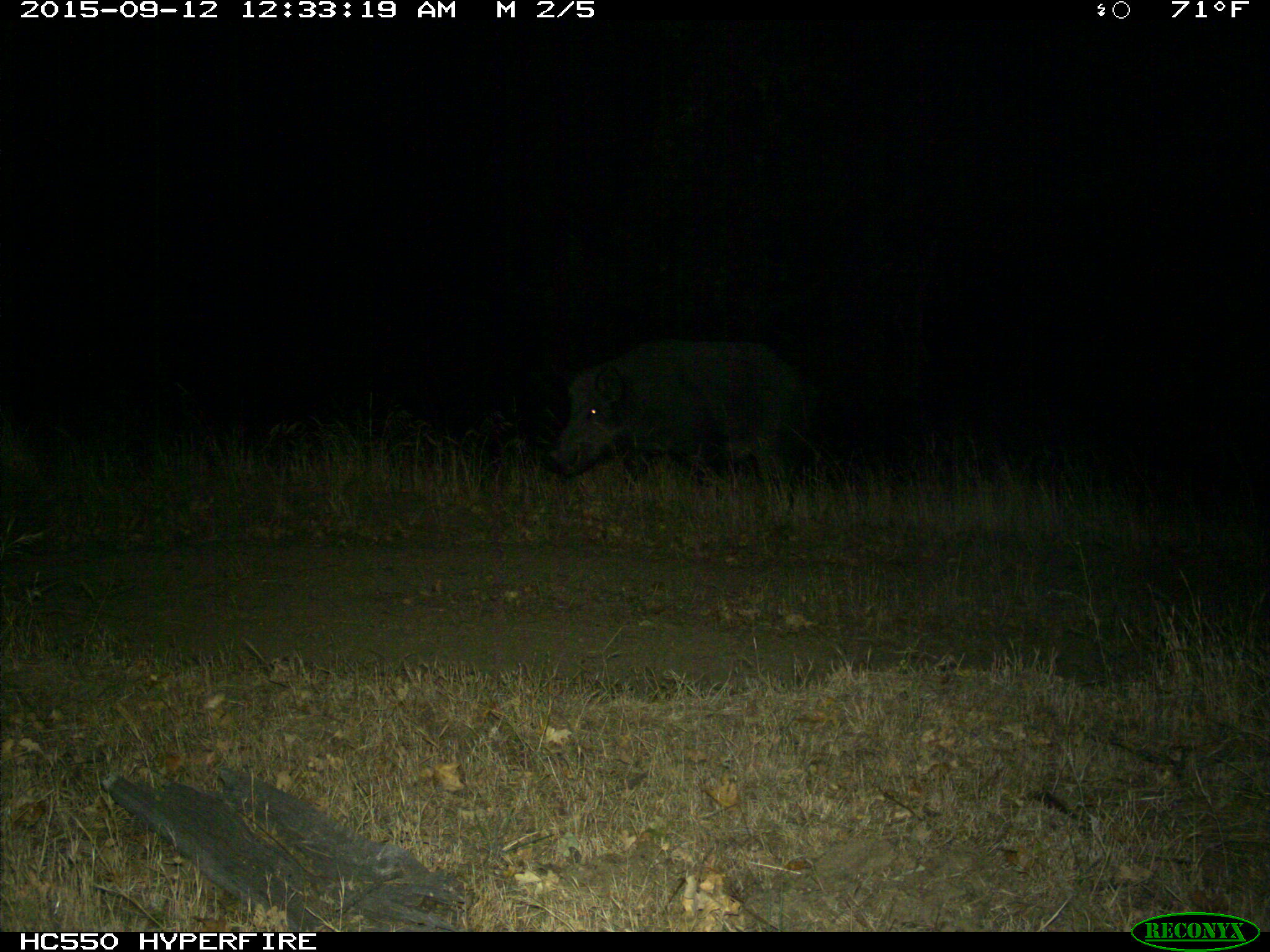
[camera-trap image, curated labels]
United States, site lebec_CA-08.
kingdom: Animalia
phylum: Chordata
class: Mammalia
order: Artiodactyla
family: Suidae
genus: Sus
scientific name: Sus scrofa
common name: wild boar